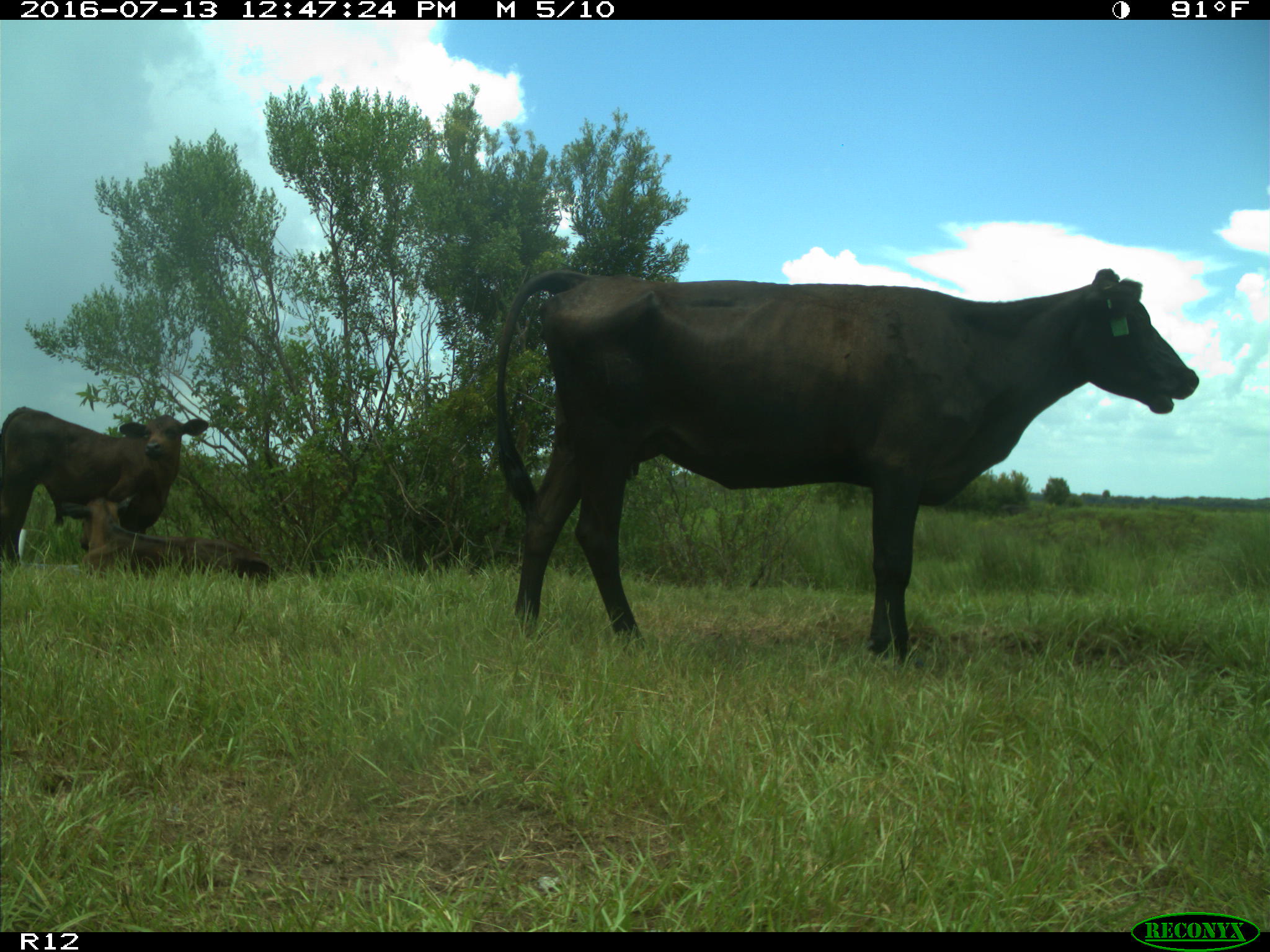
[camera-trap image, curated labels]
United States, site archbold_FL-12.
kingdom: Animalia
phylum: Chordata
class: Mammalia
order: Artiodactyla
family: Bovidae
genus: Bos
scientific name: Bos taurus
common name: domestic cow